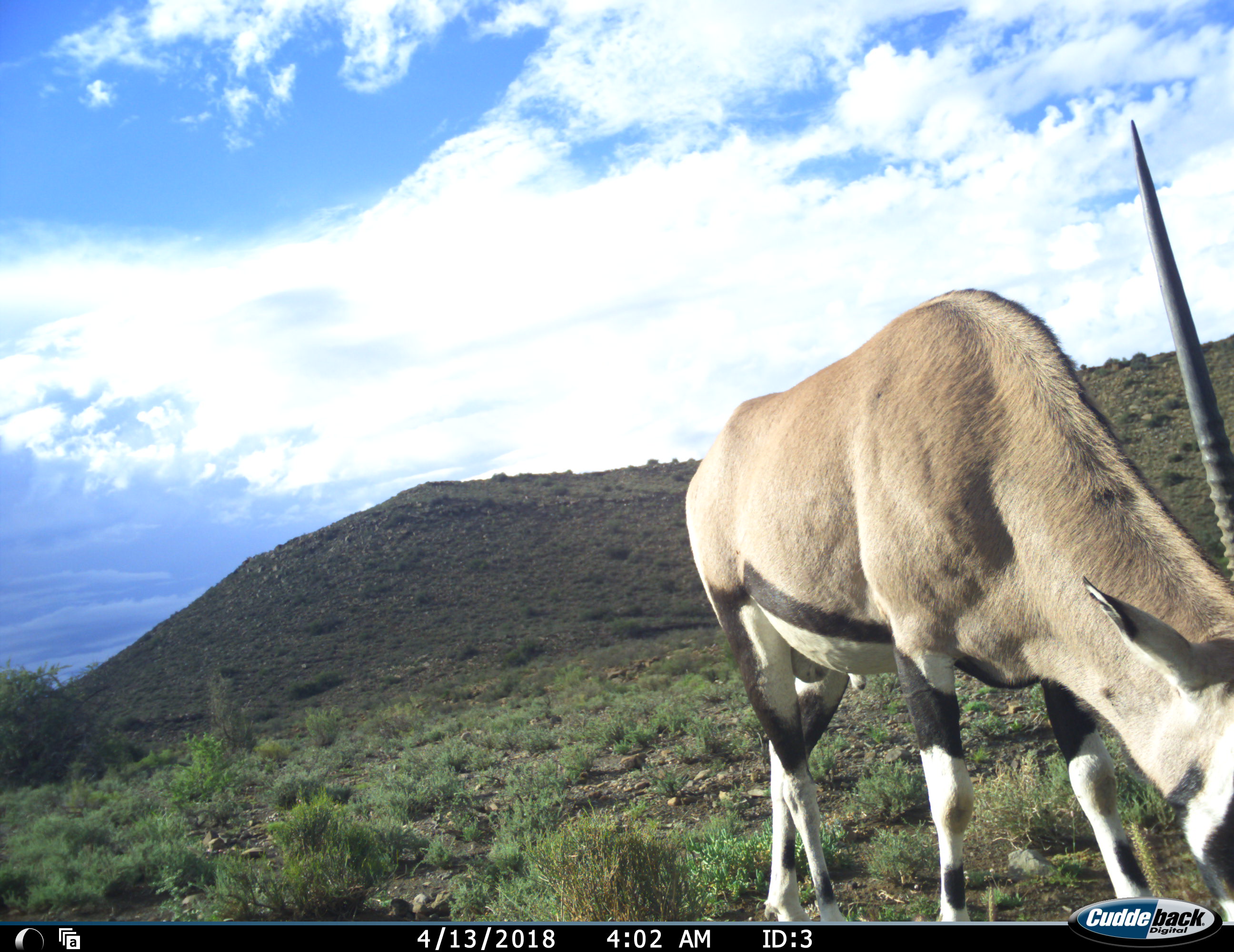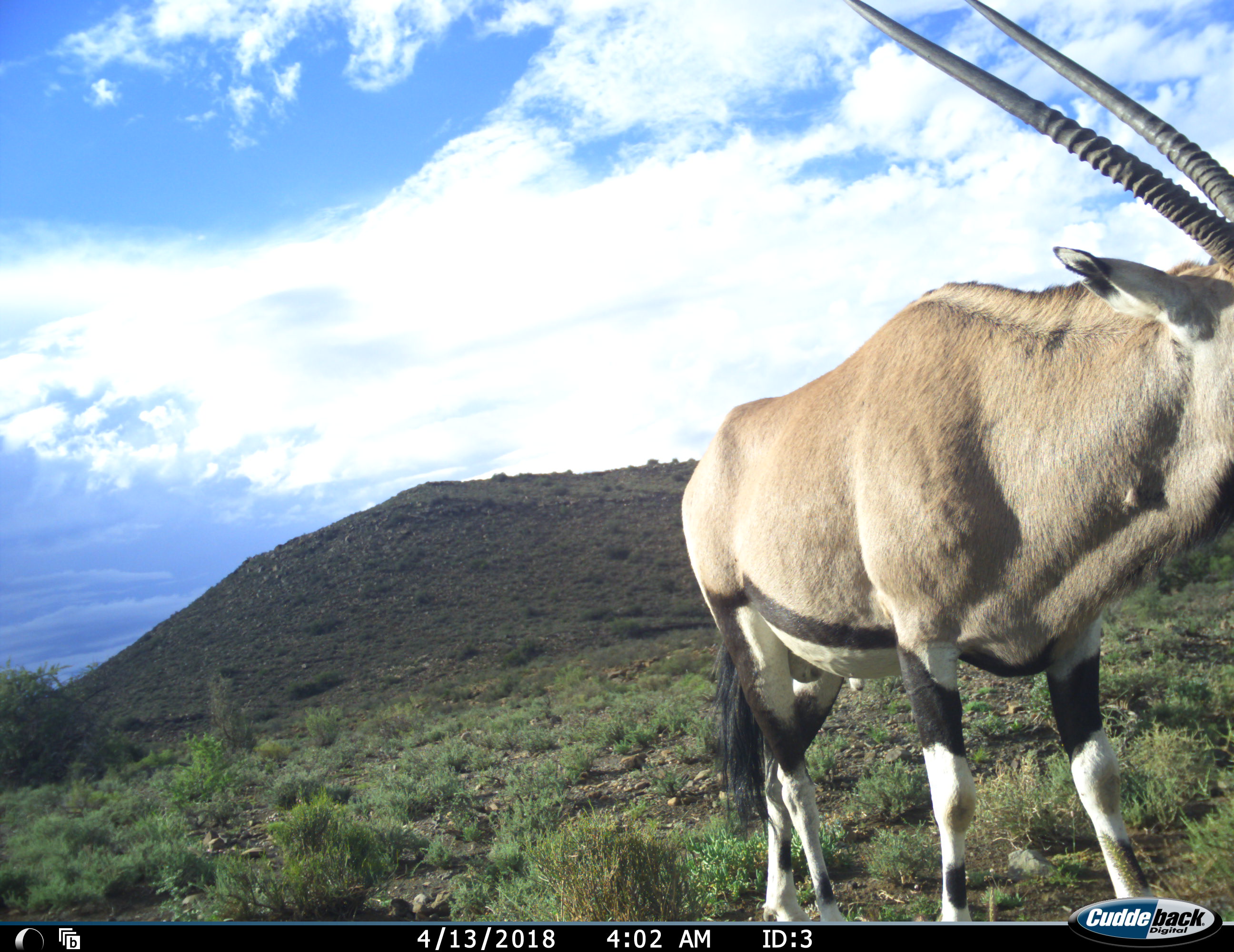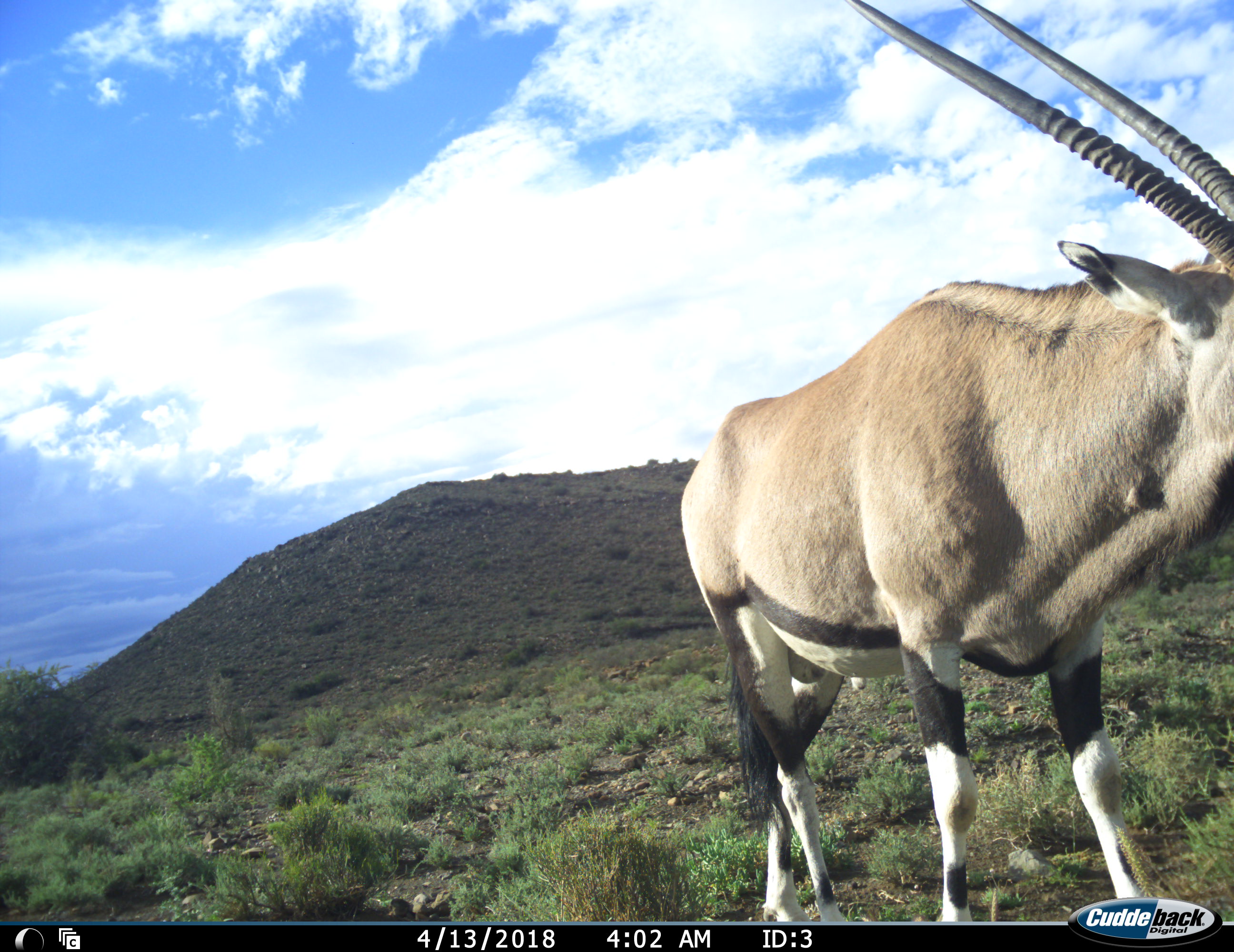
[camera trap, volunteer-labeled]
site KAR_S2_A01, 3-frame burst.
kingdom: Animalia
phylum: Chordata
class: Mammalia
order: Artiodactyla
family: Bovidae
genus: Oryx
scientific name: Oryx gazella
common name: gemsbok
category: oryx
Oryx (gemsbok) (Oryx gazella), count 1. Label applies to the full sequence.